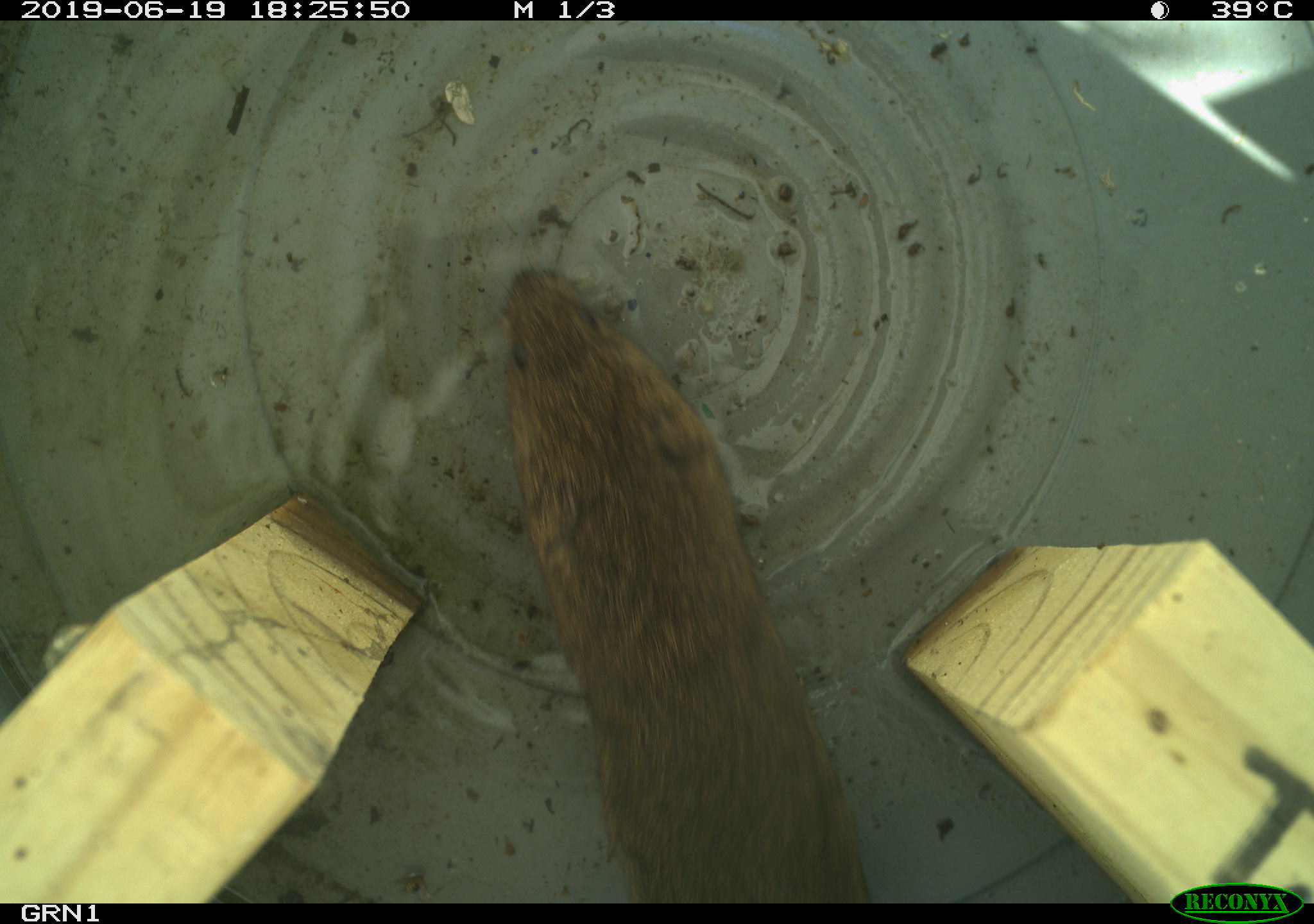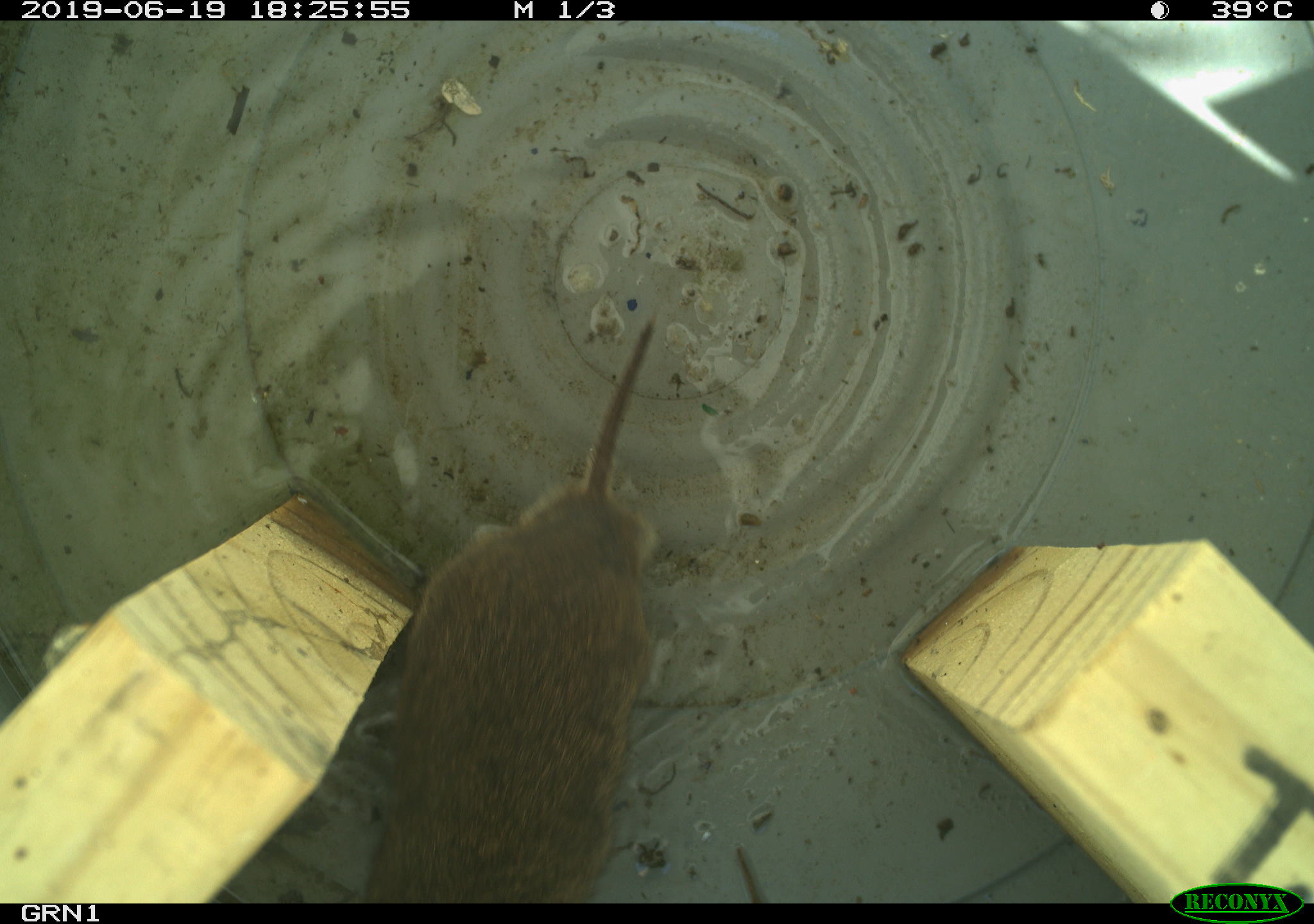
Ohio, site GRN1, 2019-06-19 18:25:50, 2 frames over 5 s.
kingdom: Animalia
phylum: Chordata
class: Mammalia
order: Rodentia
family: Cricetidae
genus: Microtus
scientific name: Microtus pennsylvanicus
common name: meadow vole